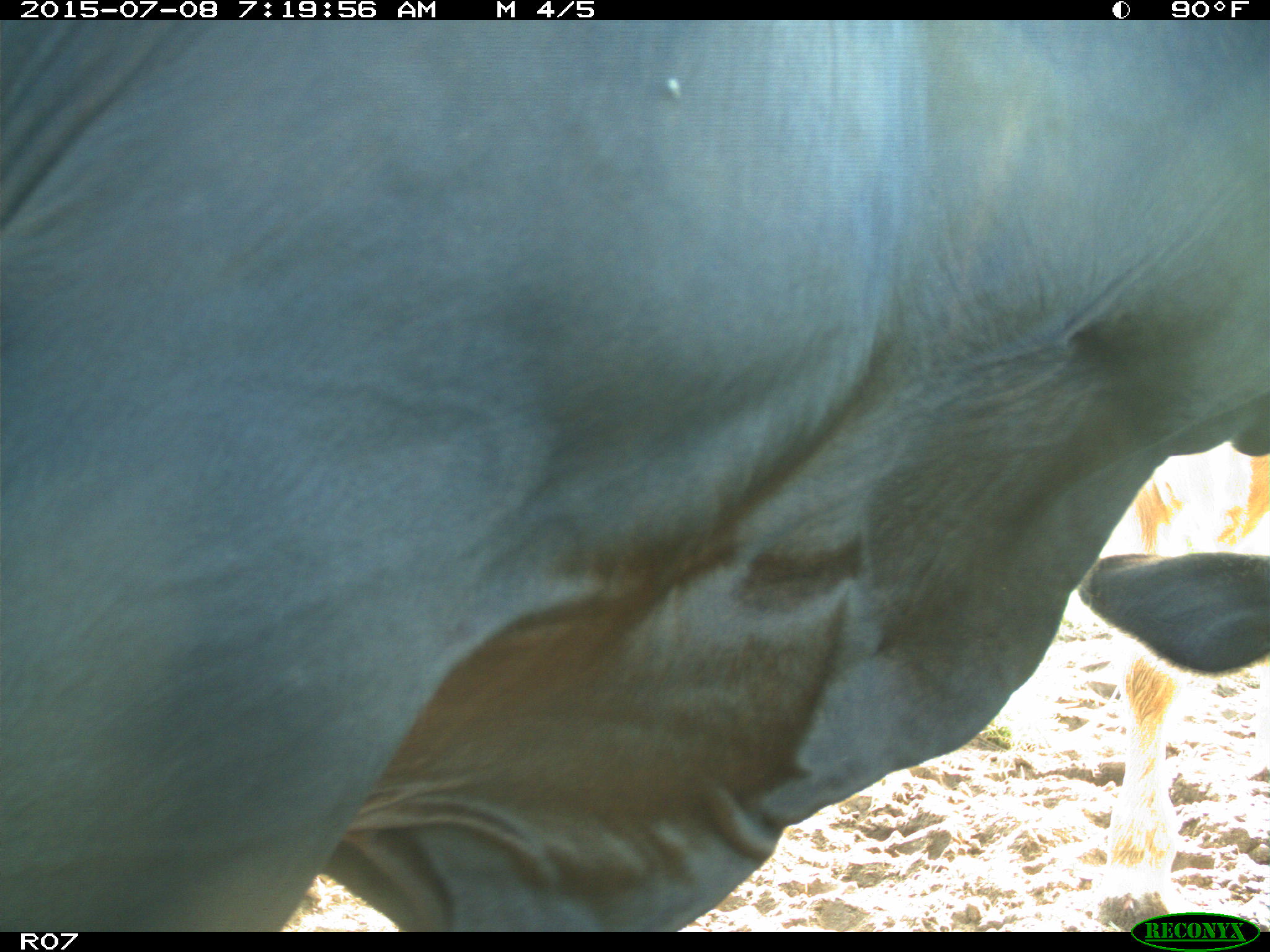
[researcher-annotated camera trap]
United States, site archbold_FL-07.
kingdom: Animalia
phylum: Chordata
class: Mammalia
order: Artiodactyla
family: Bovidae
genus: Bos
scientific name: Bos taurus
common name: domestic cow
Bos taurus (domestic cow).